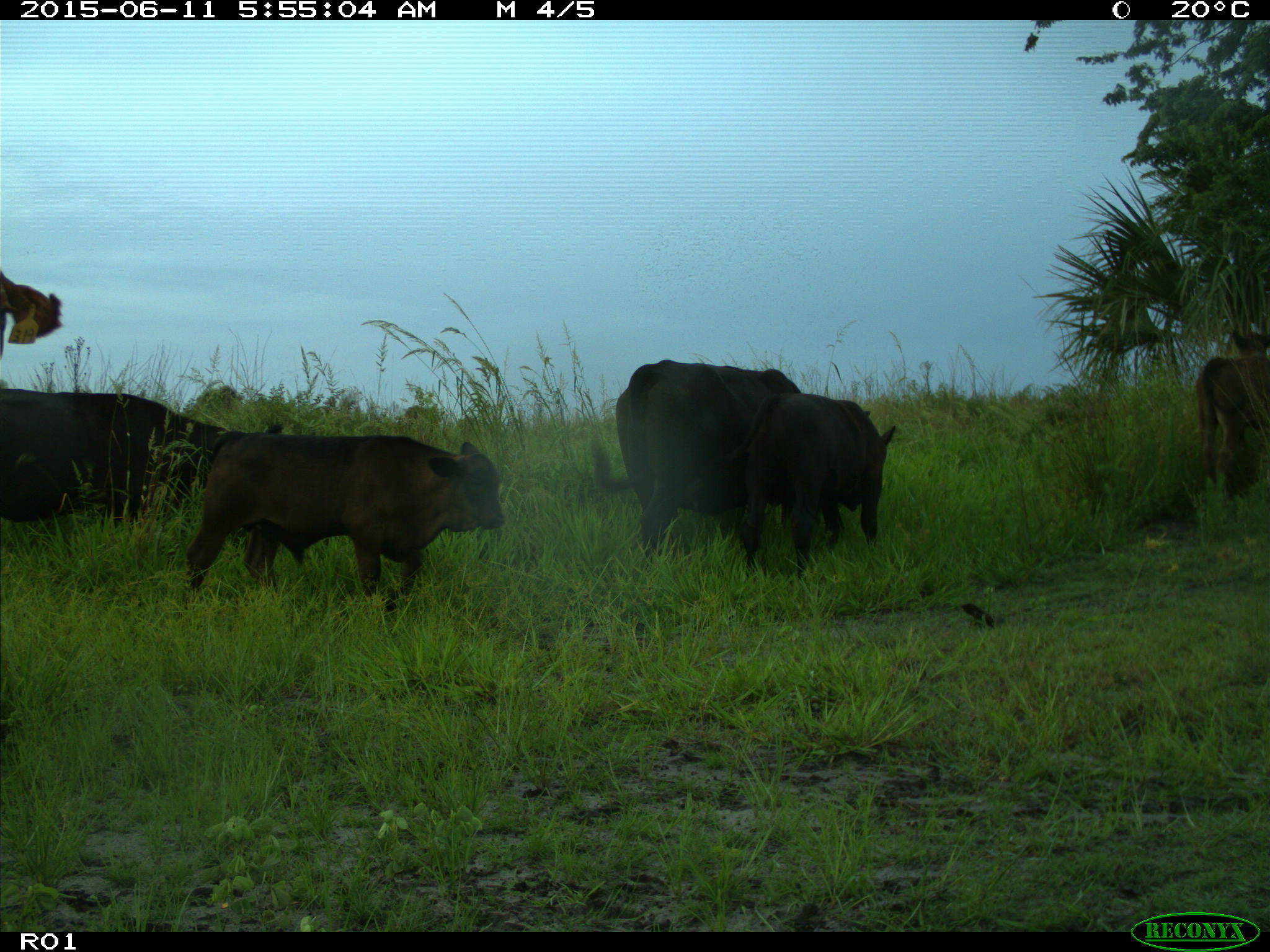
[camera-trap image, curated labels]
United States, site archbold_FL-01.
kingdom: Animalia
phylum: Chordata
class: Mammalia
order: Artiodactyla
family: Bovidae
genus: Bos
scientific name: Bos taurus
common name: domestic cow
Bos taurus (domestic cow).